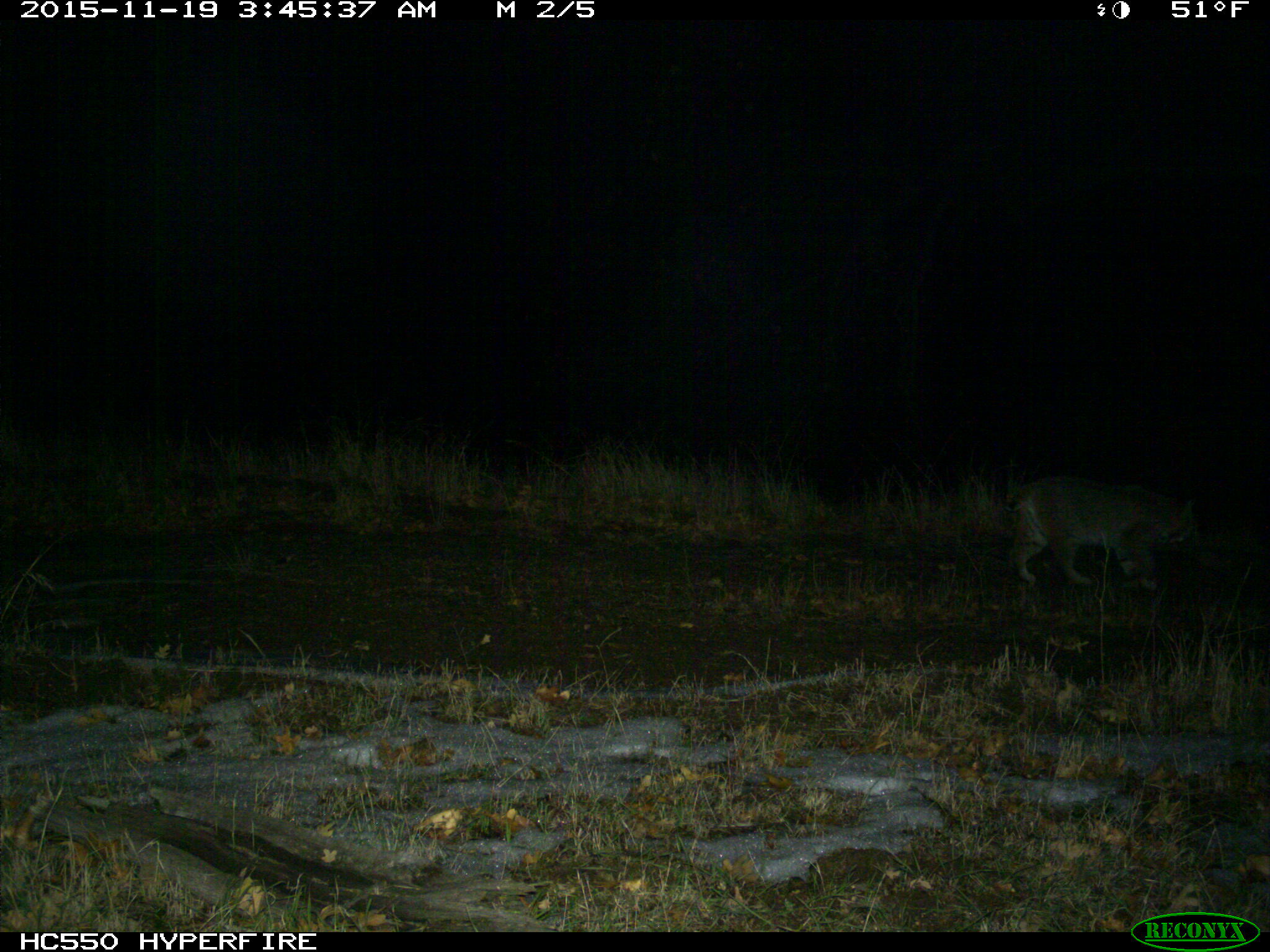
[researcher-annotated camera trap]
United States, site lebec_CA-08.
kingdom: Animalia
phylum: Chordata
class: Mammalia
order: Carnivora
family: Felidae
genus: Lynx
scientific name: Lynx rufus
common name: bobcat